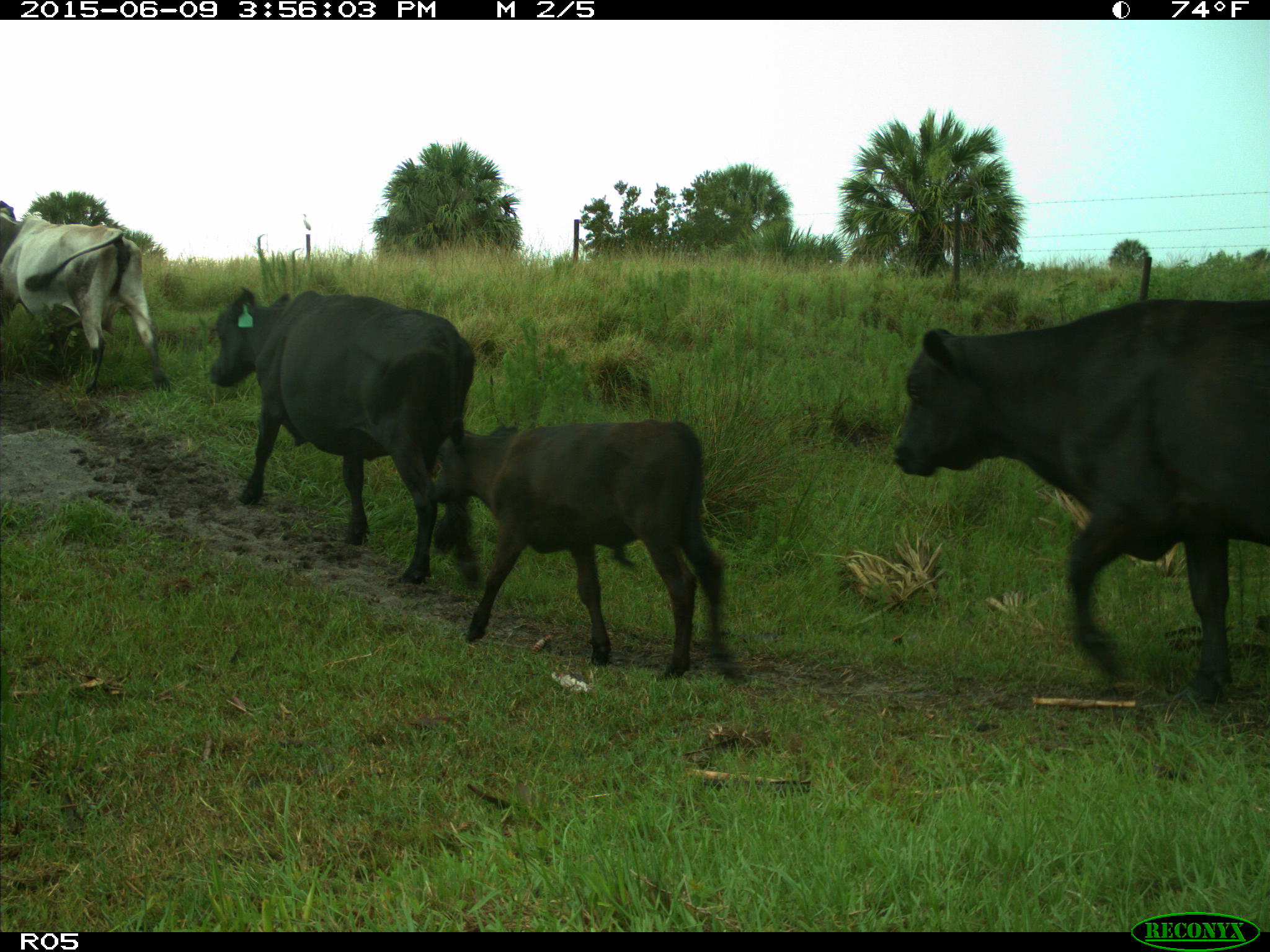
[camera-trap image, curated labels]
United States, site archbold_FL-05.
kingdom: Animalia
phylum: Chordata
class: Mammalia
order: Artiodactyla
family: Bovidae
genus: Bos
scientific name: Bos taurus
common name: domestic cow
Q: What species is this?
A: Bos taurus (domestic cow).